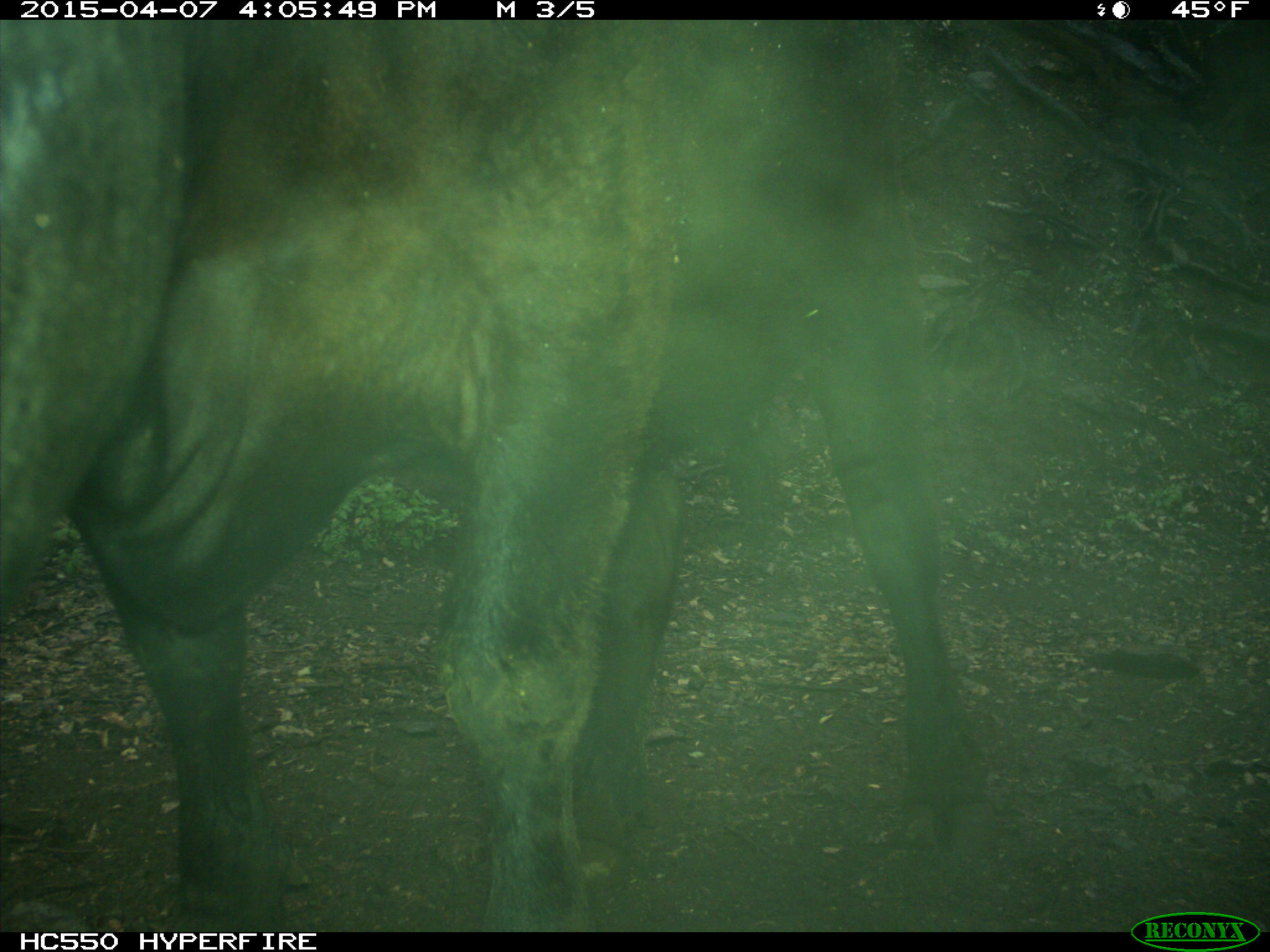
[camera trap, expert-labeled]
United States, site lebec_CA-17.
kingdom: Animalia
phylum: Chordata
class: Mammalia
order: Artiodactyla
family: Bovidae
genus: Bos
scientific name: Bos taurus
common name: domestic cow